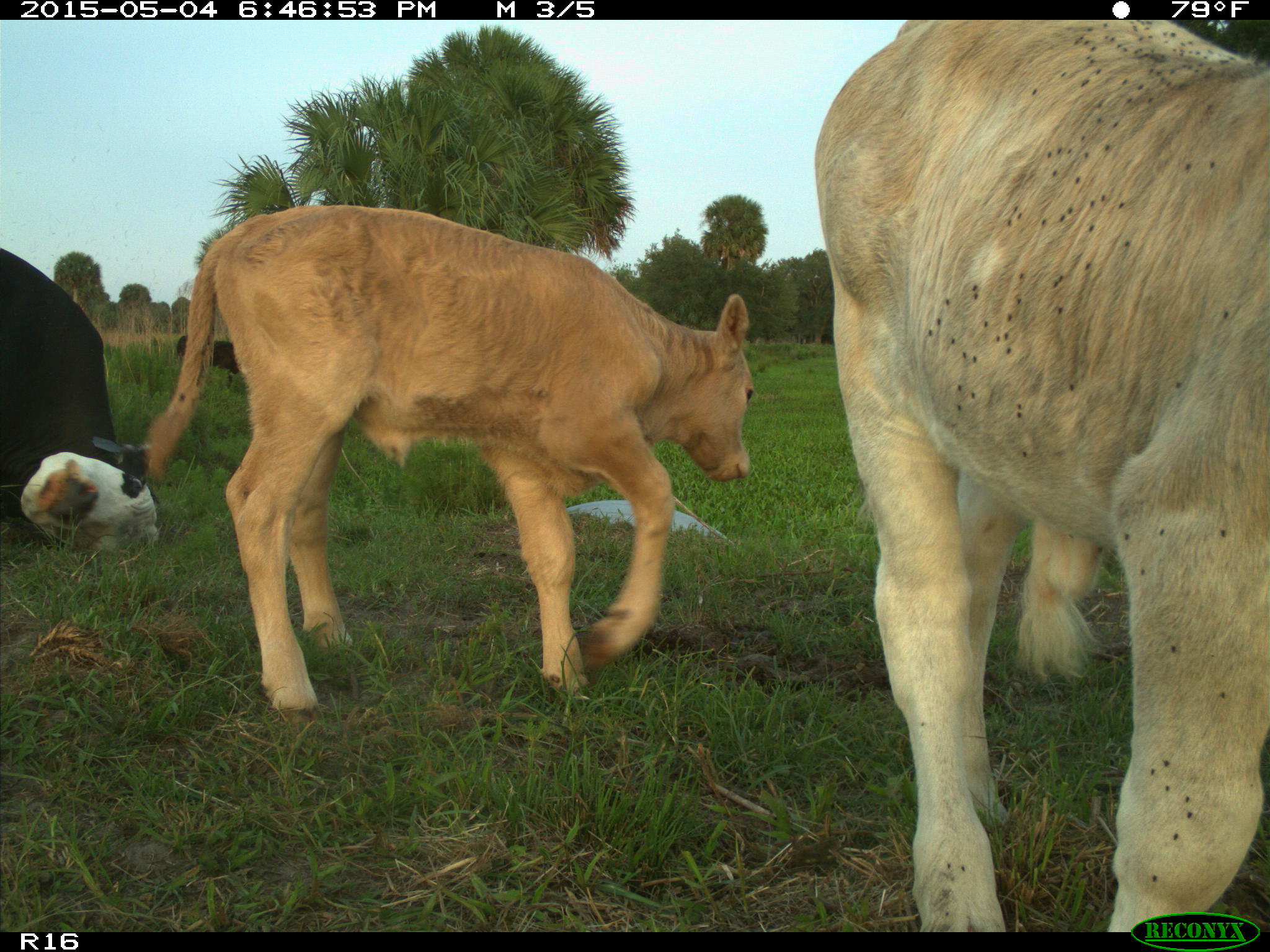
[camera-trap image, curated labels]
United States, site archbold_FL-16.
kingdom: Animalia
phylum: Chordata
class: Mammalia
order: Artiodactyla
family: Bovidae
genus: Bos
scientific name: Bos taurus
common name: domestic cow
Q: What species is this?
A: Bos taurus (domestic cow).